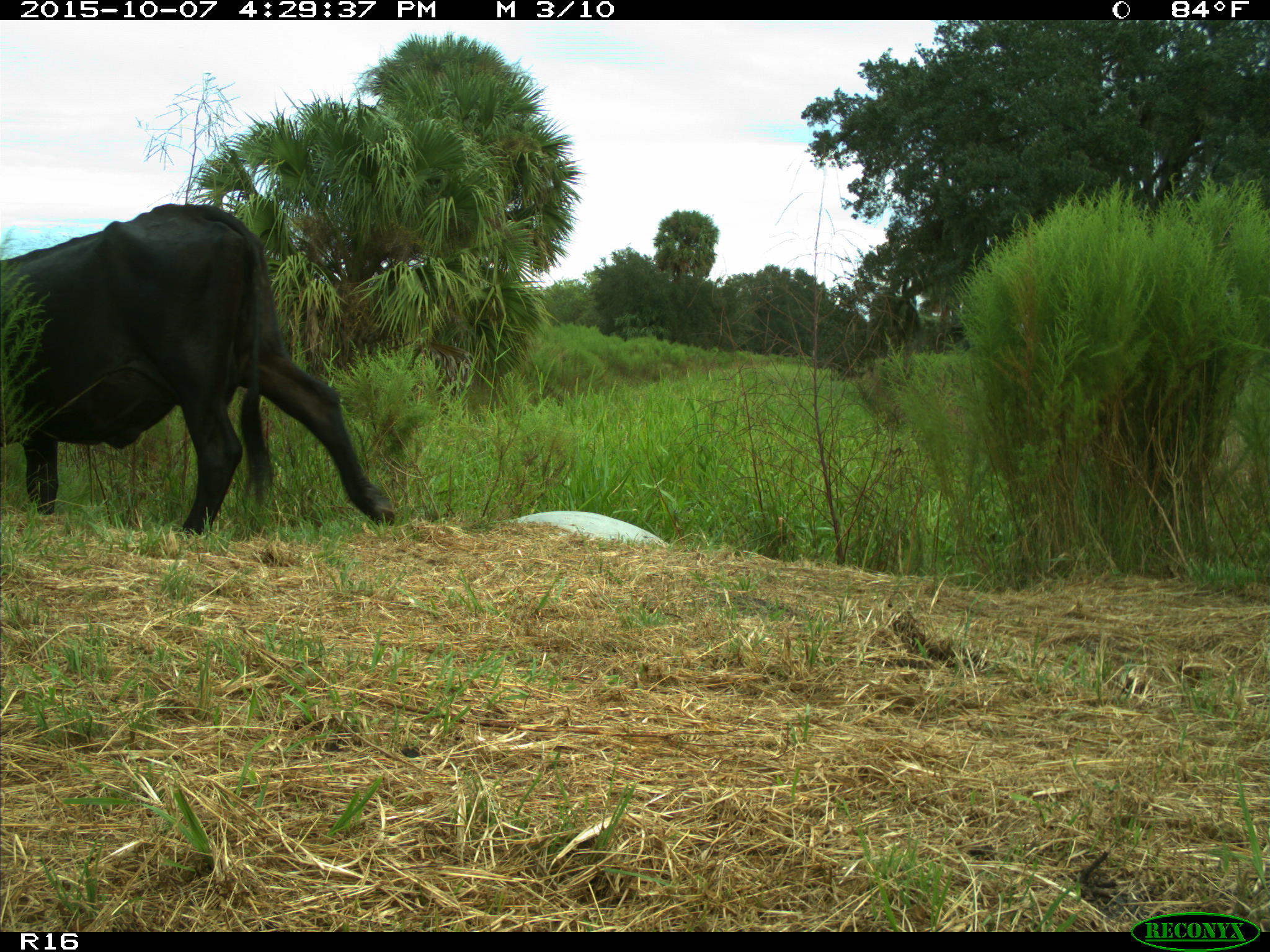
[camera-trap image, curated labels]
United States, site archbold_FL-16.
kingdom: Animalia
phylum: Chordata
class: Mammalia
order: Artiodactyla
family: Bovidae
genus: Bos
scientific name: Bos taurus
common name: domestic cow